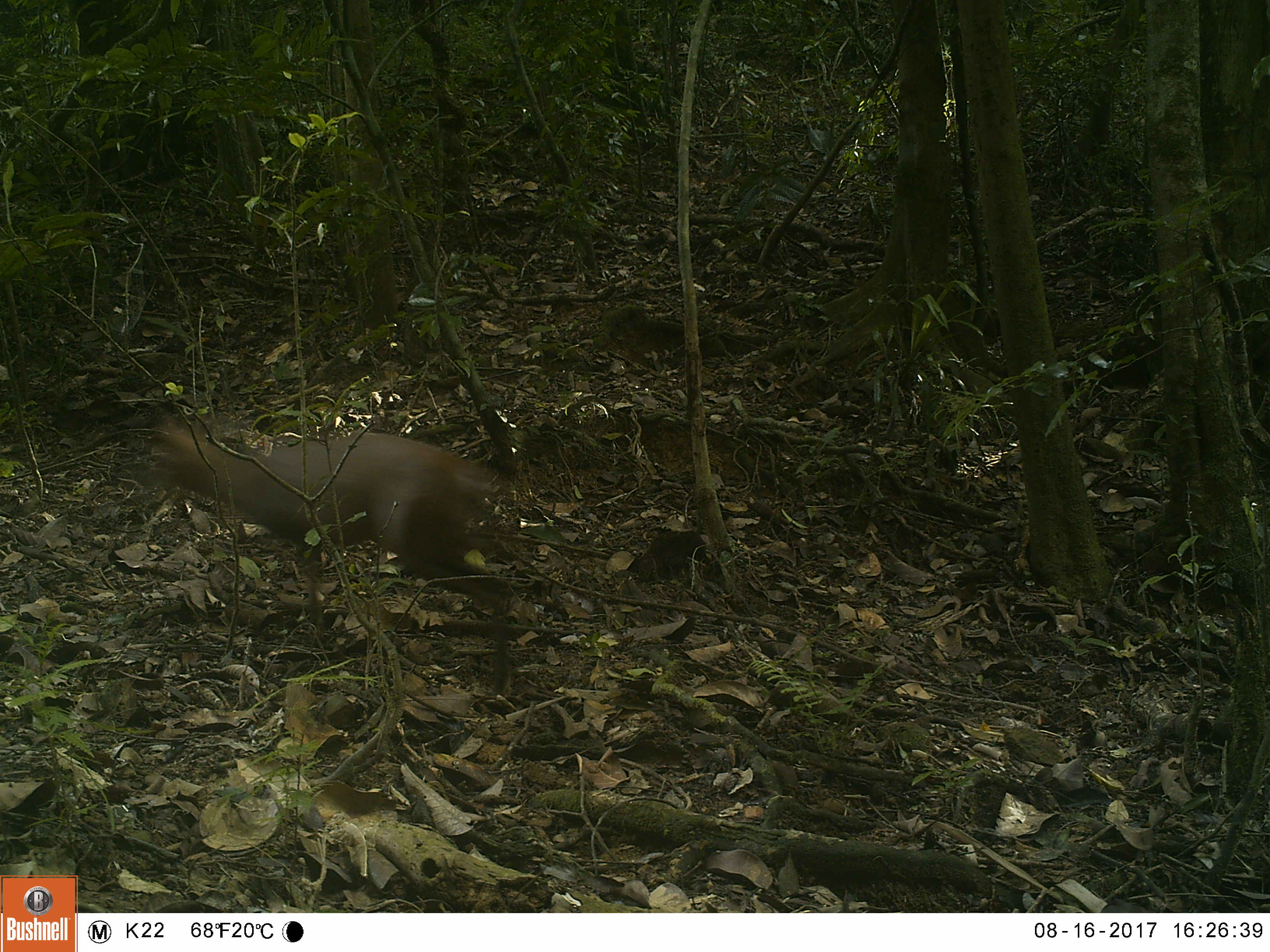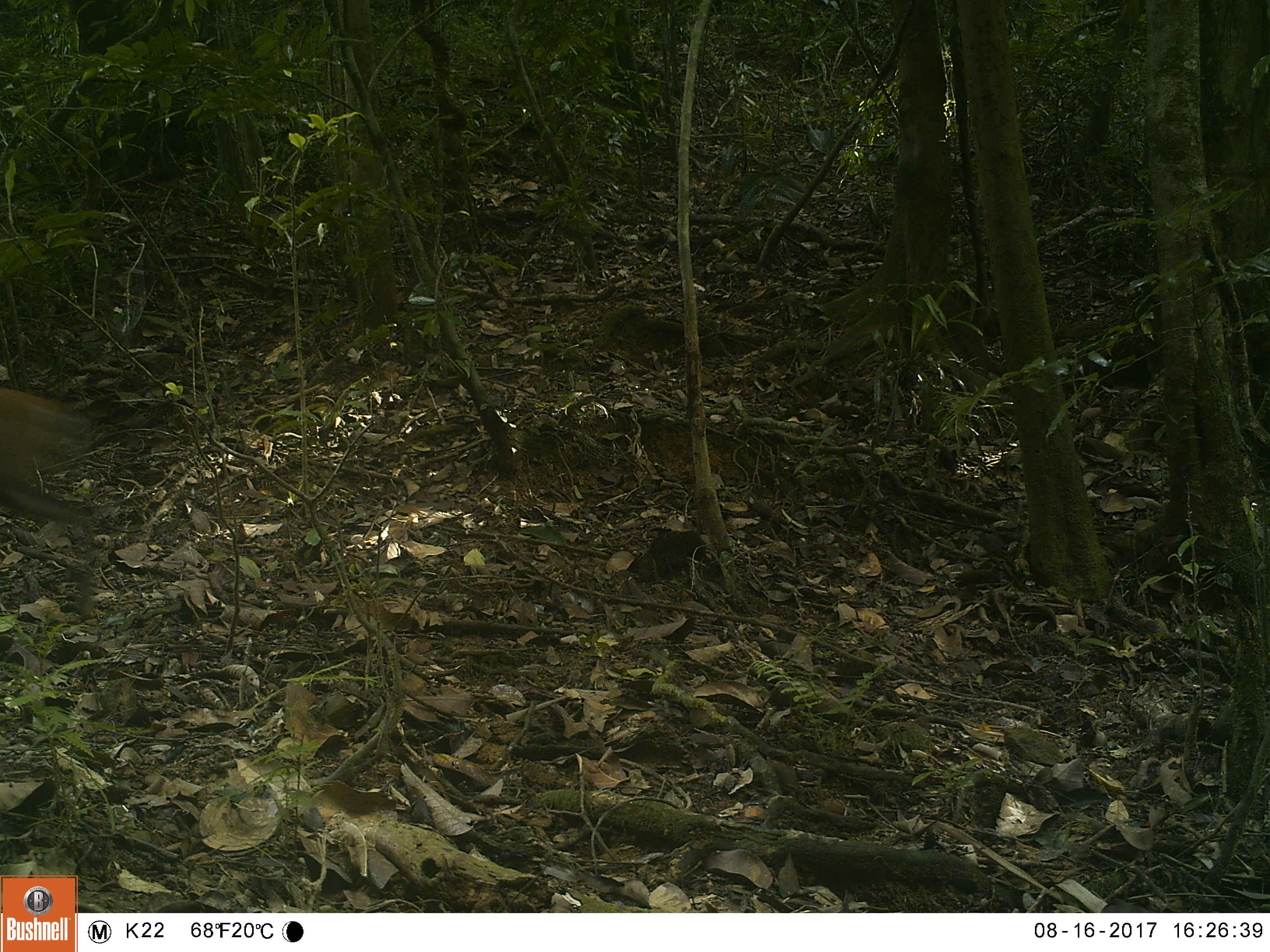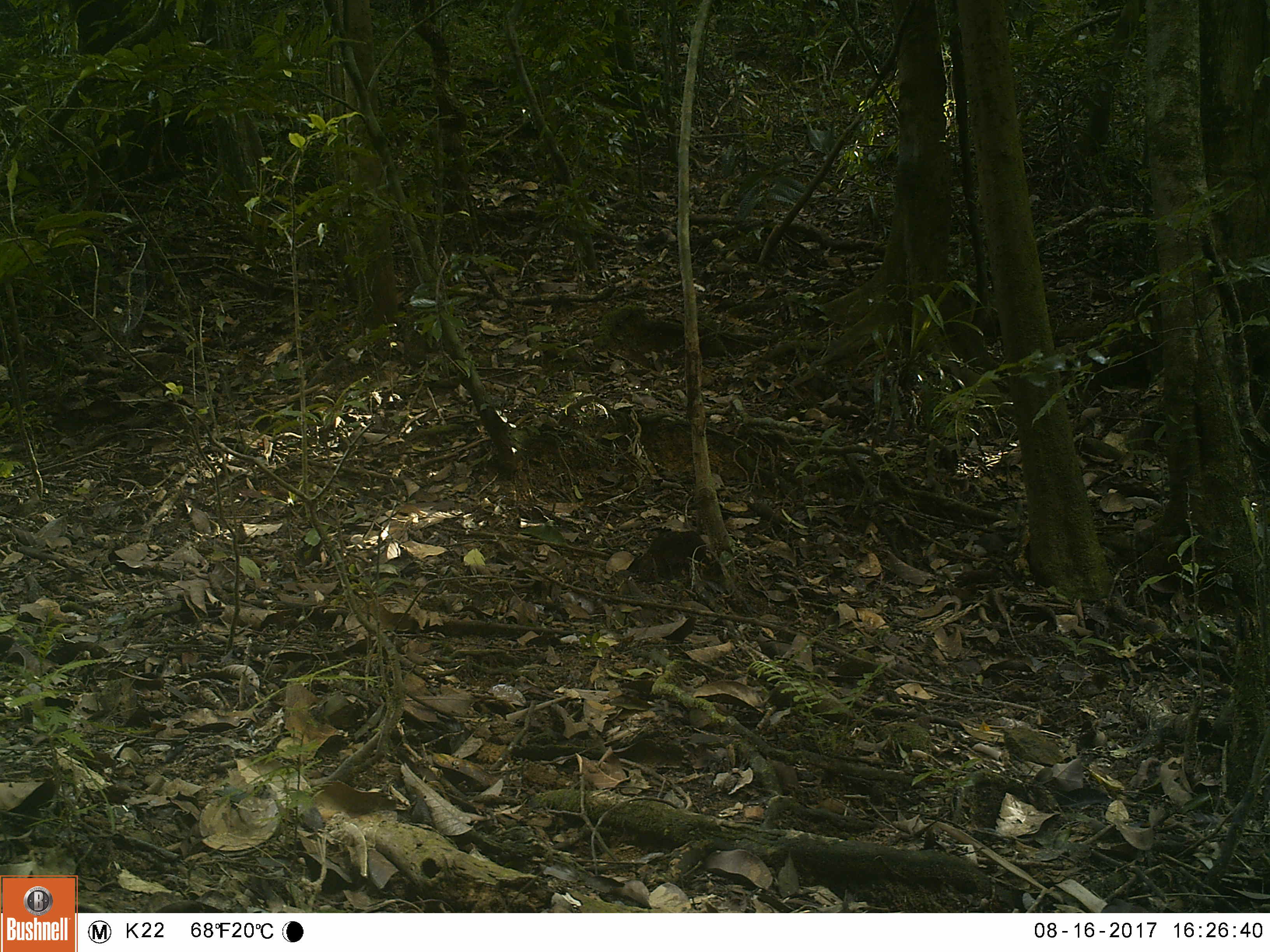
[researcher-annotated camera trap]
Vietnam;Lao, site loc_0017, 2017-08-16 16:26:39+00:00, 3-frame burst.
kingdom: Animalia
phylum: Chordata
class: Mammalia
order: Artiodactyla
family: Cervidae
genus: Muntiacus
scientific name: Muntiacus rooseveltorum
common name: roosevelt's muntjac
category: roosevelts muntjac group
Roosevelts muntjac group (roosevelt's muntjac) (Muntiacus rooseveltorum). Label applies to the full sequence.